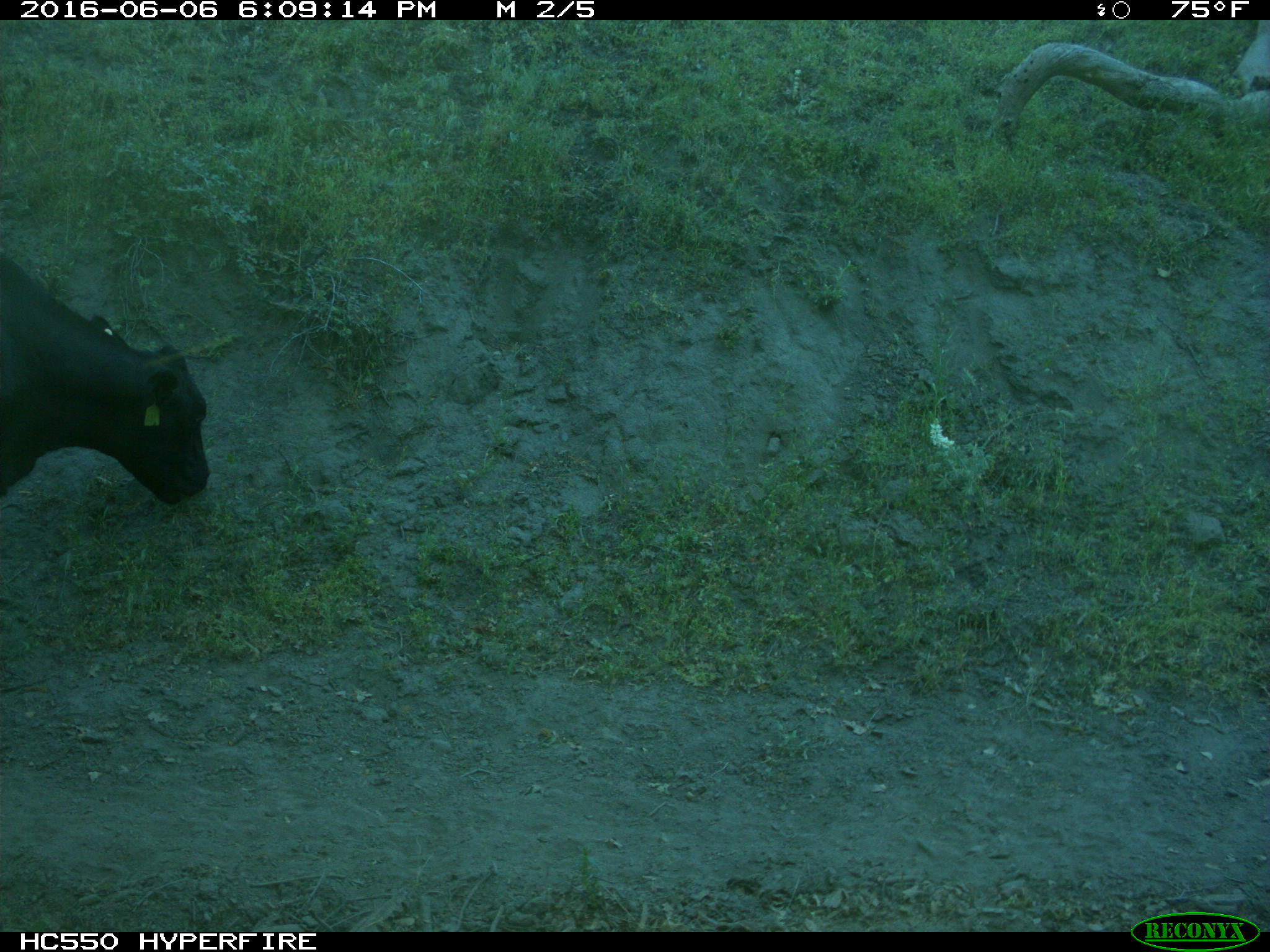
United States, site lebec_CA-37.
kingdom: Animalia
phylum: Chordata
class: Mammalia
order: Artiodactyla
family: Bovidae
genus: Bos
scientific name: Bos taurus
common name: domestic cow